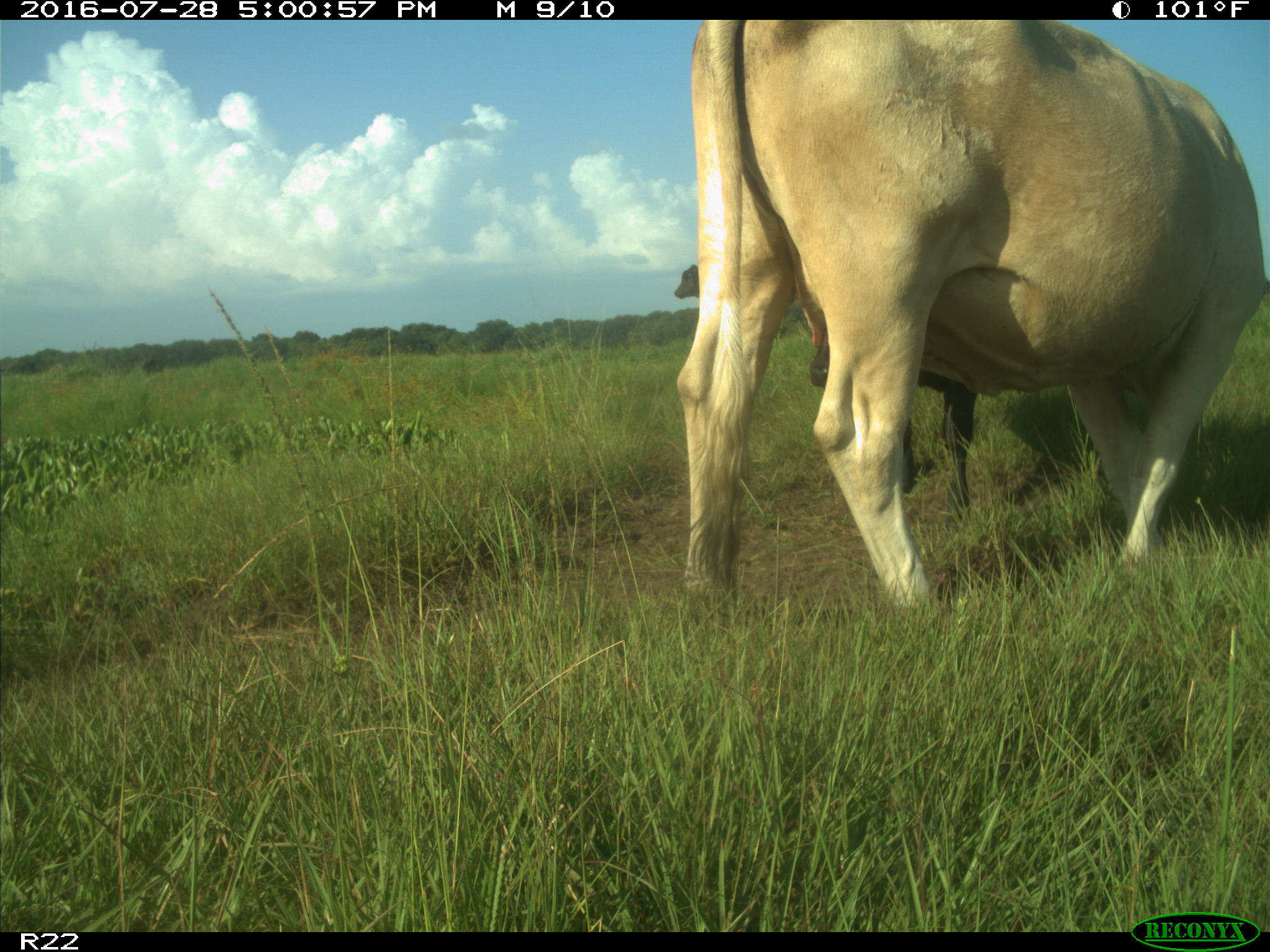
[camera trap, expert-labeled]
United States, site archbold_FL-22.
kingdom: Animalia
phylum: Chordata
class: Mammalia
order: Artiodactyla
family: Bovidae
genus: Bos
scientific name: Bos taurus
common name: domestic cow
Bos taurus (domestic cow).